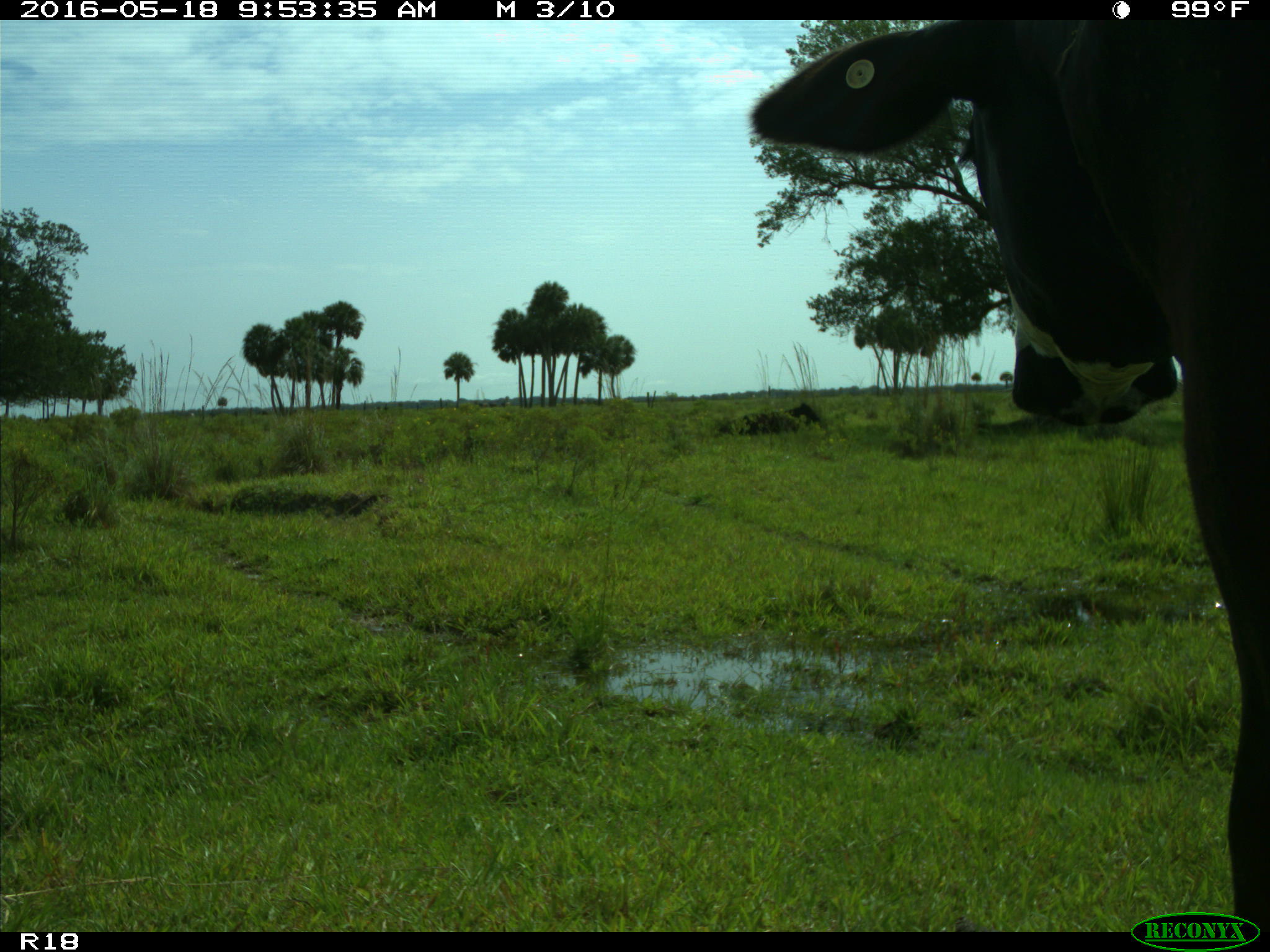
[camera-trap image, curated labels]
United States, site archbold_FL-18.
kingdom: Animalia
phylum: Chordata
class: Mammalia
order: Artiodactyla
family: Bovidae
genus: Bos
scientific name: Bos taurus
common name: domestic cow